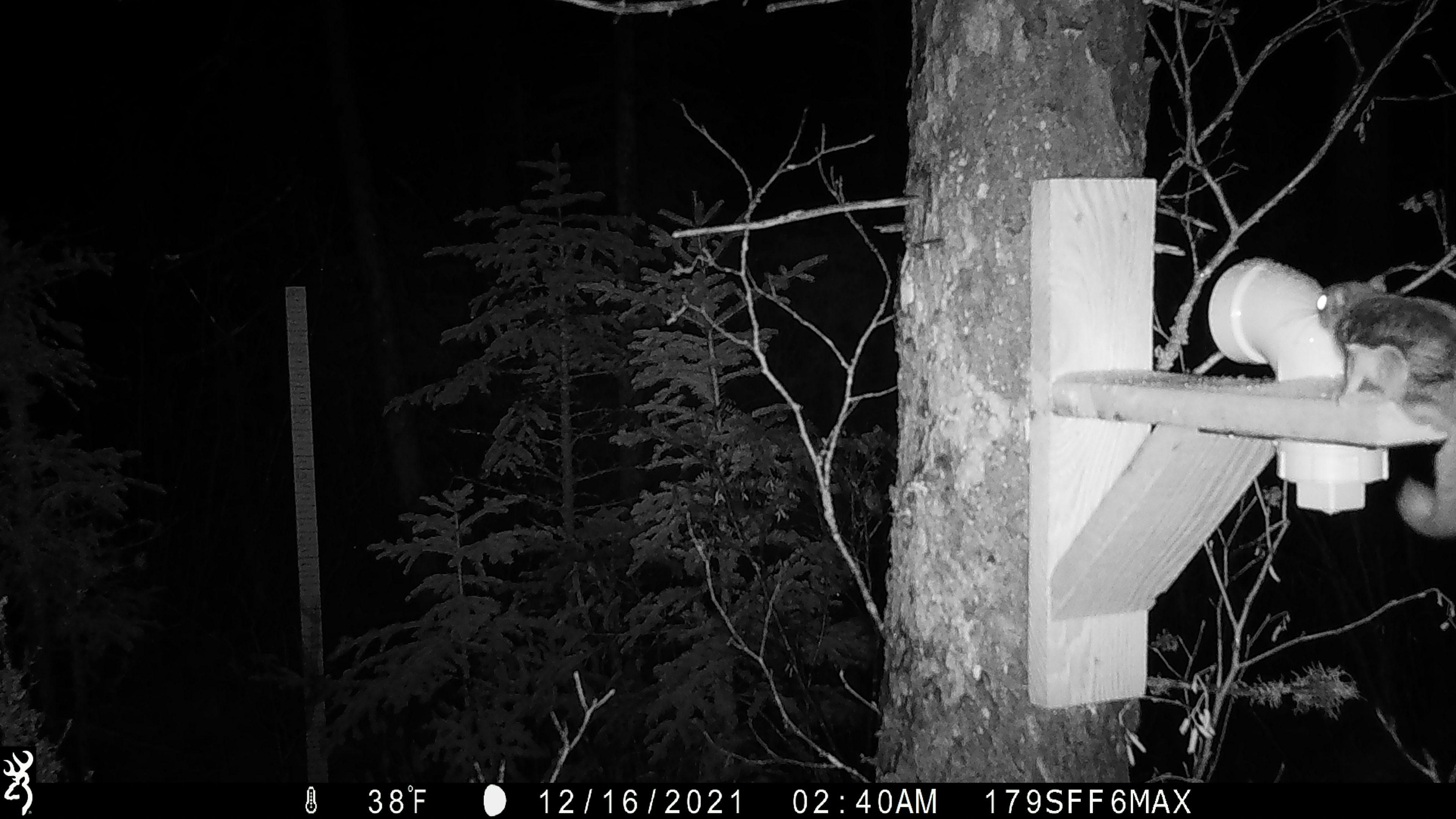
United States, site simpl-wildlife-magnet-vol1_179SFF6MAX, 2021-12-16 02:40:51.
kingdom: Animalia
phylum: Chordata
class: Mammalia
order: Rodentia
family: Sciuridae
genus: Glaucomys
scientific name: Glaucomys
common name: flying squirrel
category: flying squirrel sp.